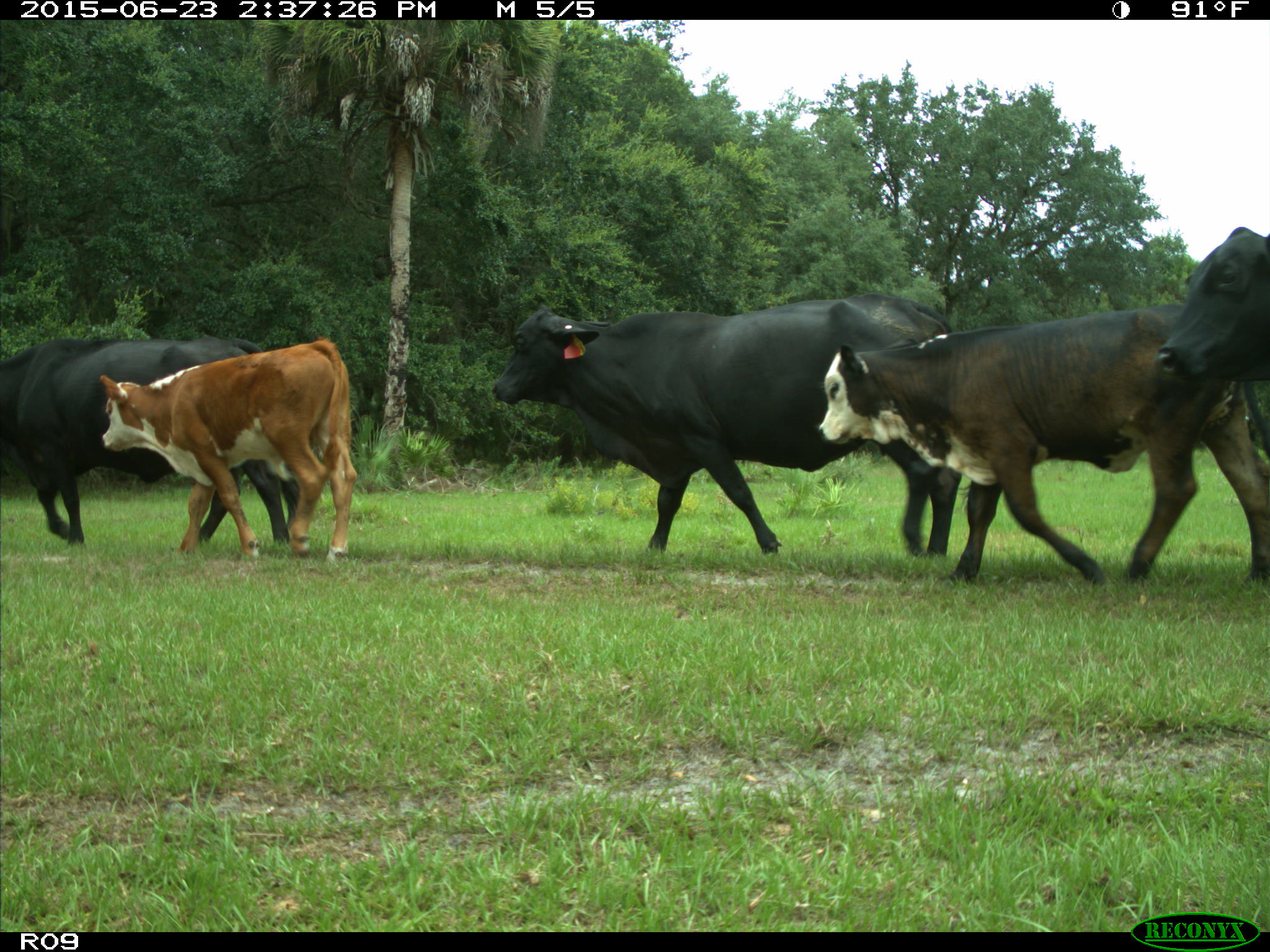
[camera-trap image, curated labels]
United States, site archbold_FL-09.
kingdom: Animalia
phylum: Chordata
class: Mammalia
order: Artiodactyla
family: Bovidae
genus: Bos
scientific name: Bos taurus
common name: domestic cow